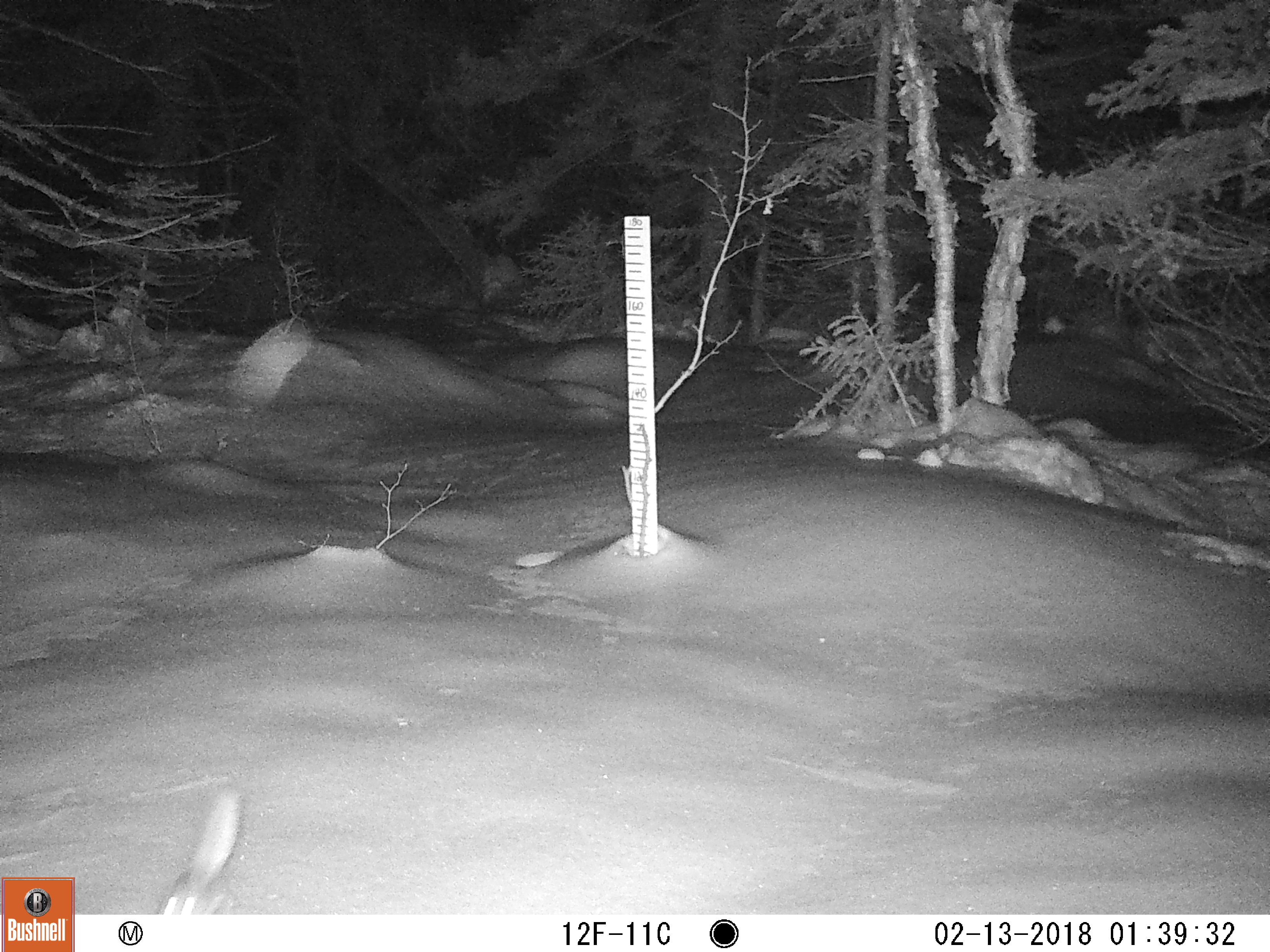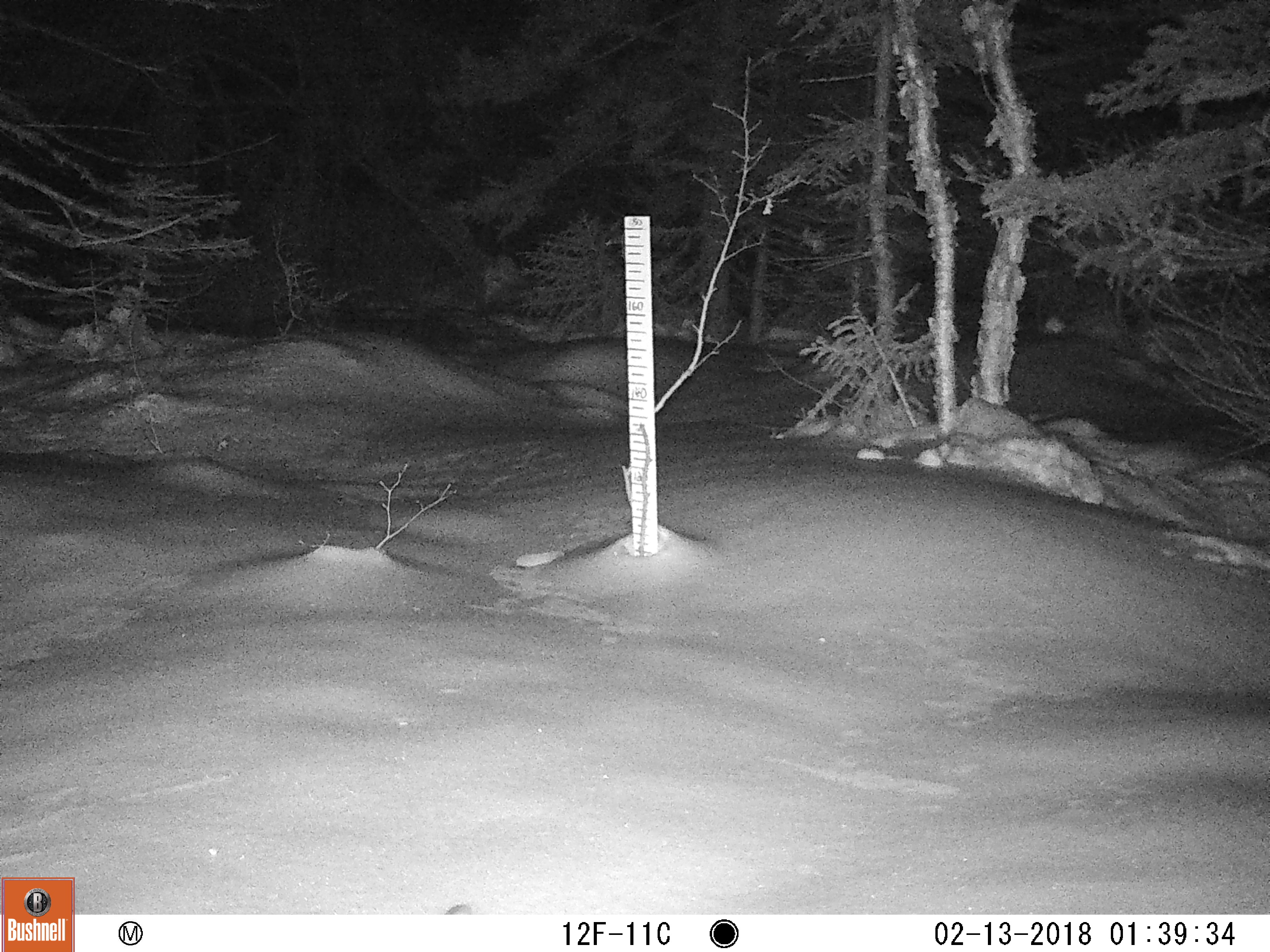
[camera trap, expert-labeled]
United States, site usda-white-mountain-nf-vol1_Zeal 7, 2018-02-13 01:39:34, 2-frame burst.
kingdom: Animalia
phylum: Chordata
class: Mammalia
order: Rodentia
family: Sciuridae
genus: Glaucomys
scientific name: Glaucomys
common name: flying squirrel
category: flying squirrel sp.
Flying squirrel sp. (flying squirrel) (Glaucomys).